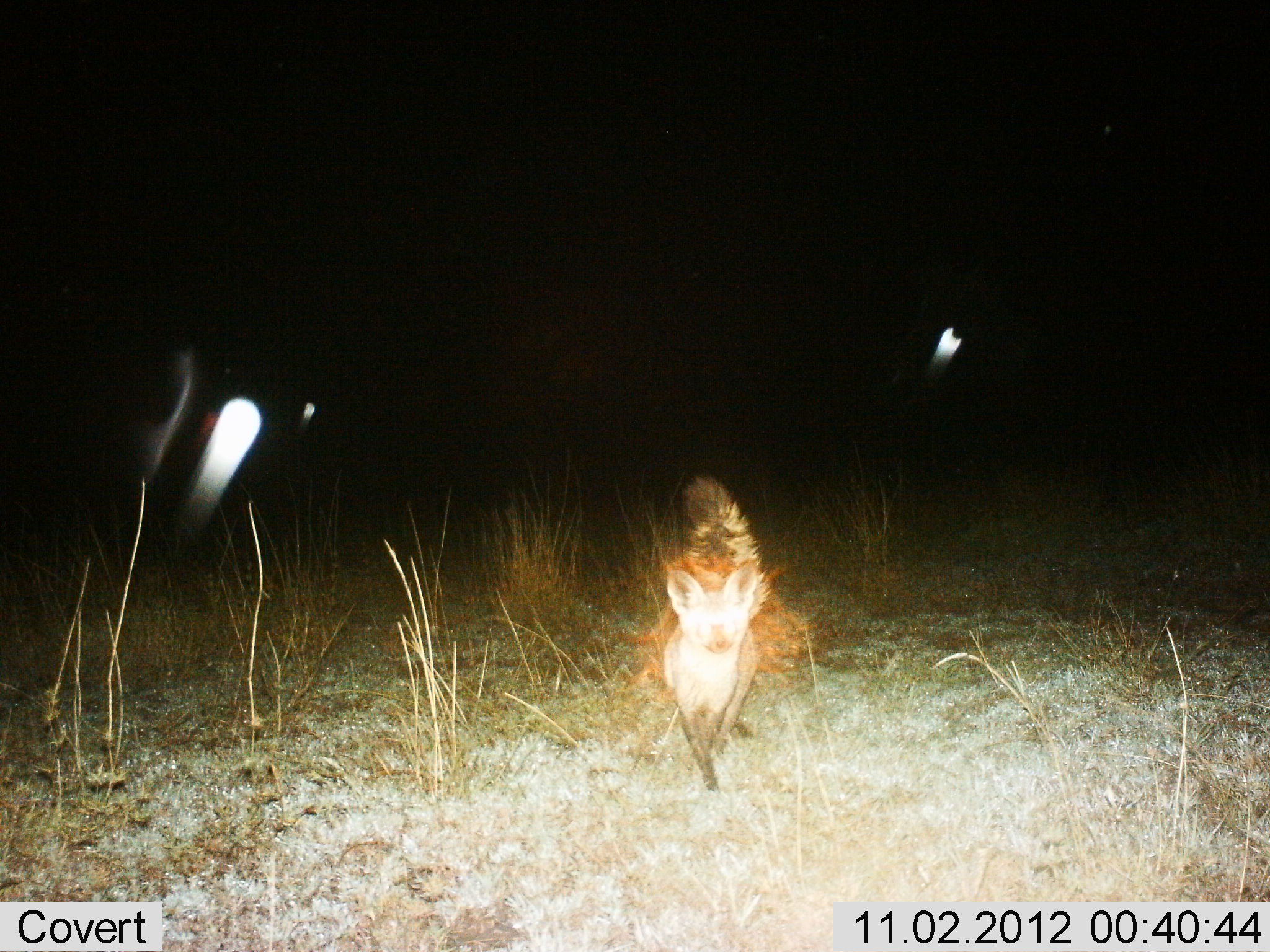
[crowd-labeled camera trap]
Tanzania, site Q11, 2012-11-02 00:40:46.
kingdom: Animalia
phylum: Chordata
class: Mammalia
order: Carnivora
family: Canidae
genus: Otocyon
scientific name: Otocyon megalotis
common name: bat-eared fox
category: batearedfox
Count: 1.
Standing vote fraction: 30%.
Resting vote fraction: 0%.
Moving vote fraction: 80%.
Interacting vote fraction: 0%.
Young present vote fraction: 0%.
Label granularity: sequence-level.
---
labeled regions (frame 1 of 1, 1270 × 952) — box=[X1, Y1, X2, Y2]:
animal: box=[632, 474, 815, 793]